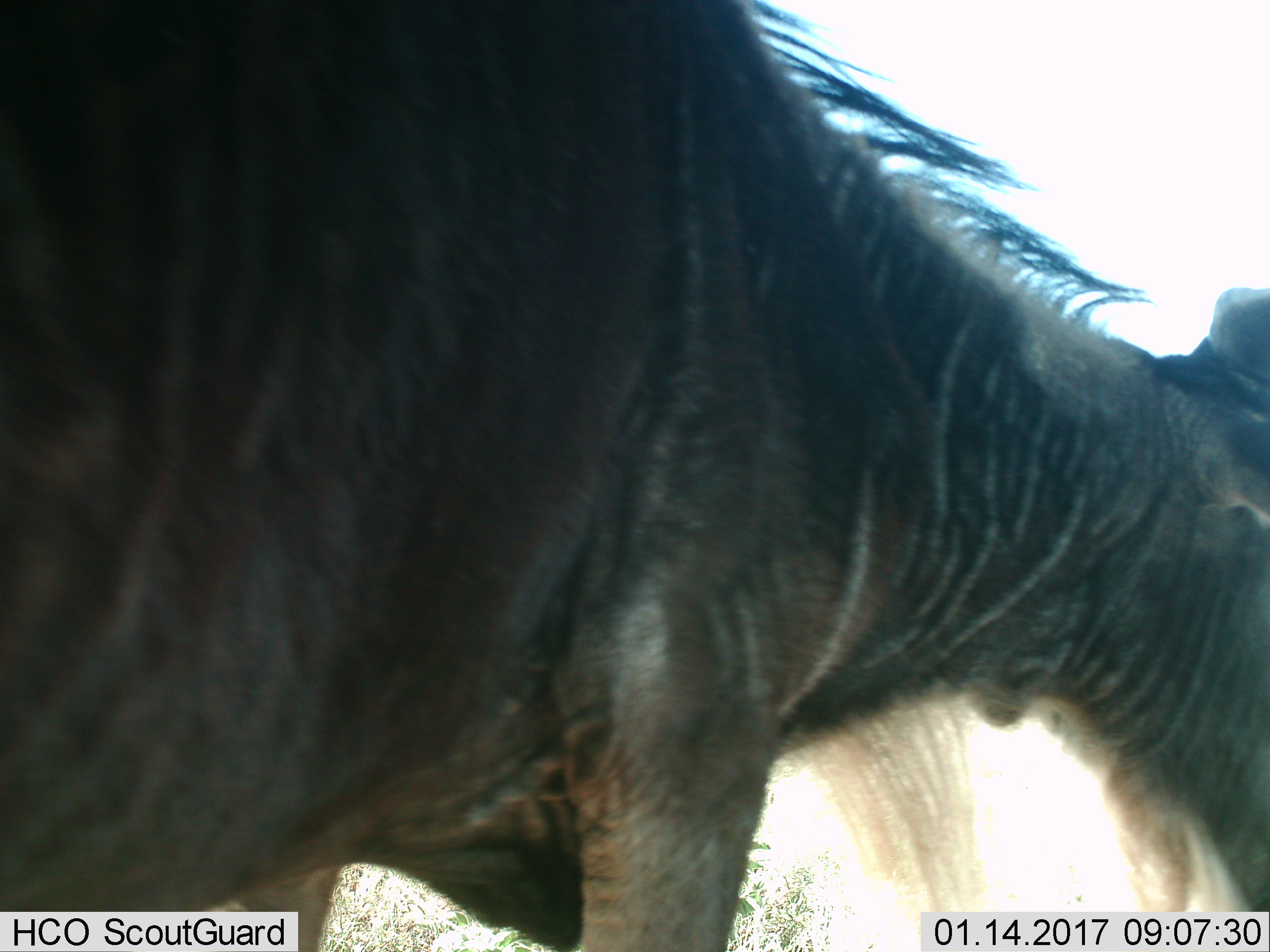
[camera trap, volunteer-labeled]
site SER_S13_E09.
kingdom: Animalia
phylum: Chordata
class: Mammalia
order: Artiodactyla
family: Bovidae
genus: Connochaetes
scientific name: Connochaetes taurinus taurinus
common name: blue wildebeest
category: wildebeestblue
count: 1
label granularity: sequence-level